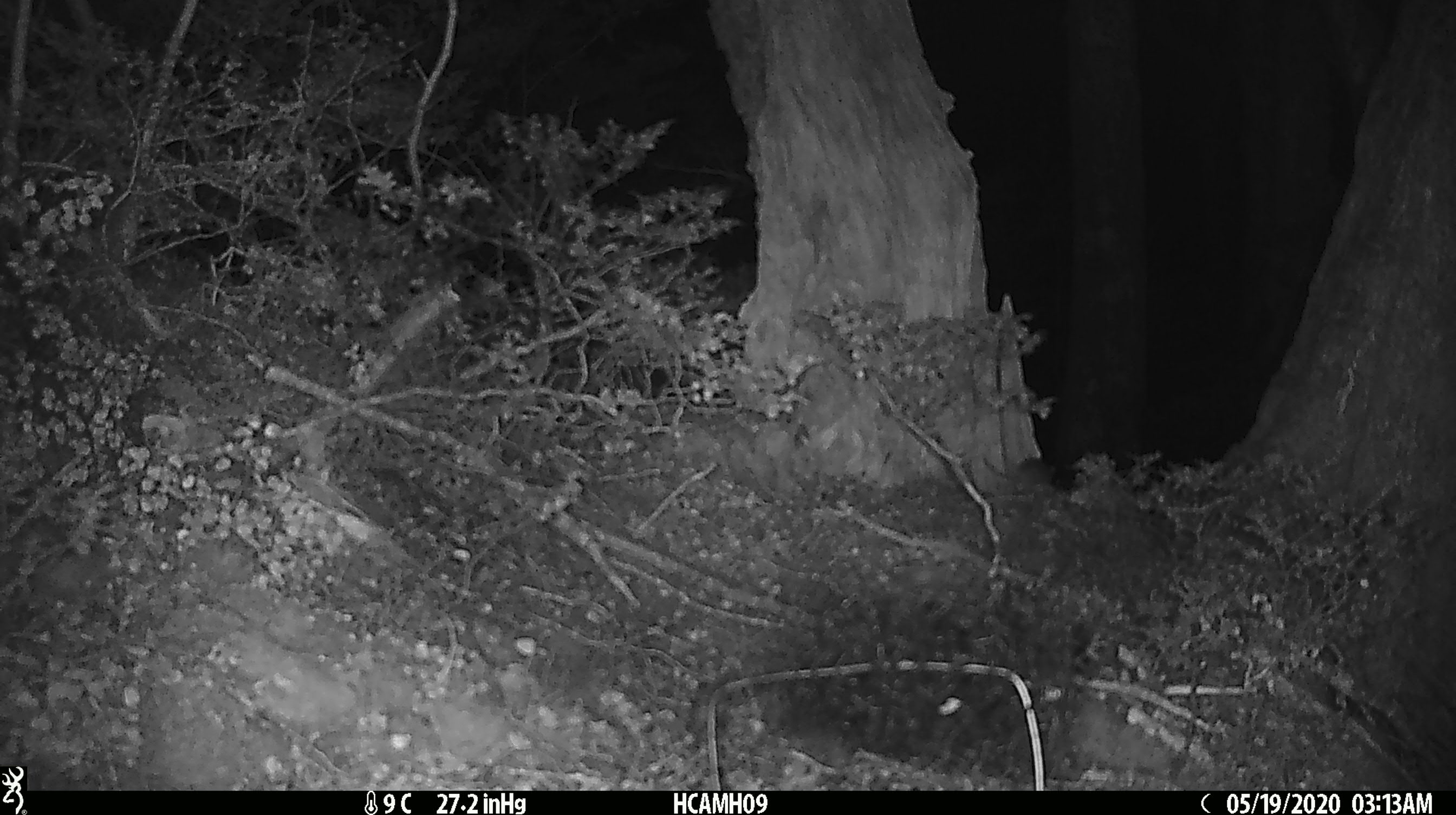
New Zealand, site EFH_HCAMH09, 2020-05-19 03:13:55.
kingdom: Animalia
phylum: Chordata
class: Mammalia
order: Rodentia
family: Muridae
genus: Mus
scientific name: Mus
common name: mouse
Mouse (Mus).